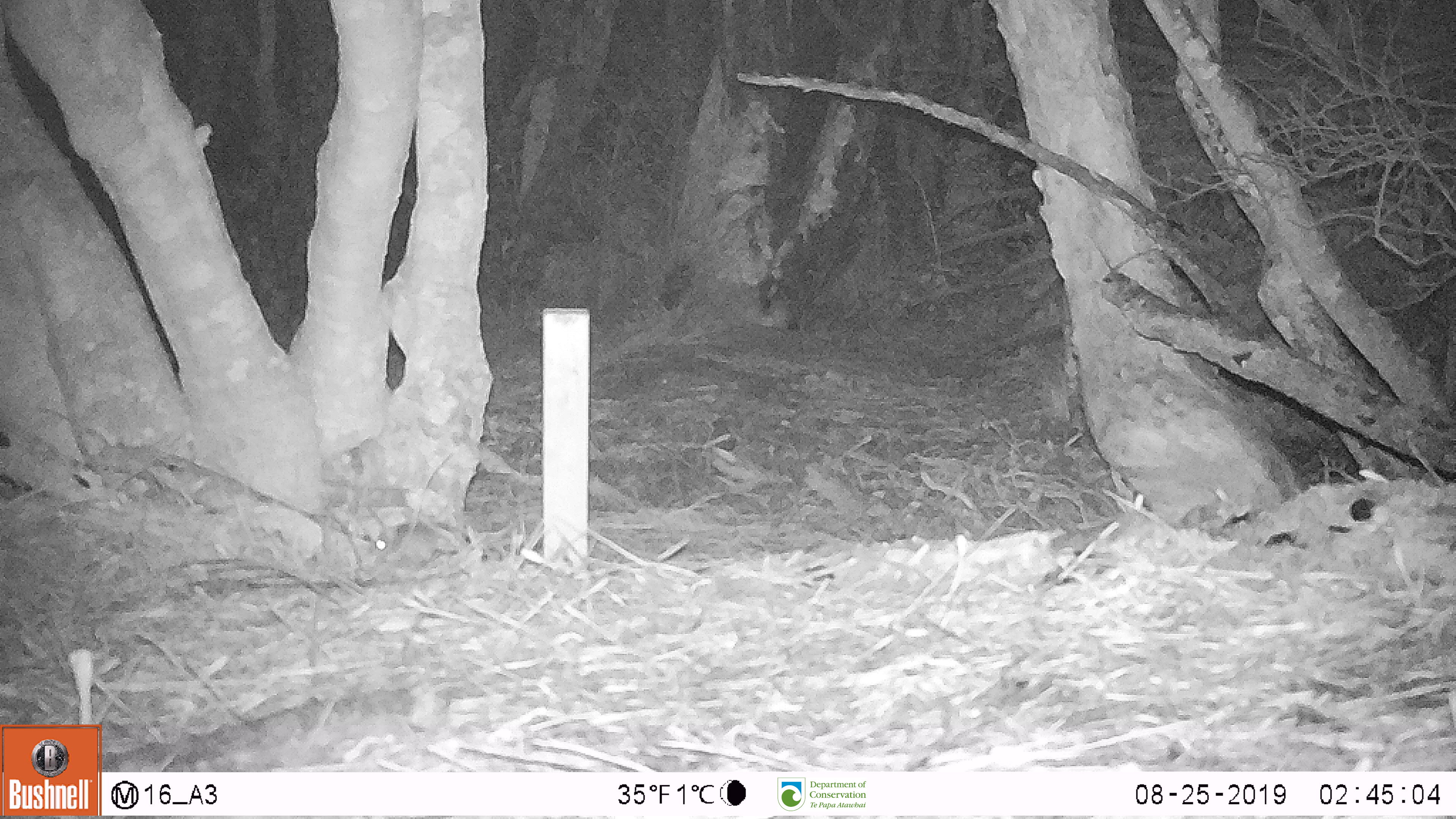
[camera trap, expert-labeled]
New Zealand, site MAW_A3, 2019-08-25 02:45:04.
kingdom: Animalia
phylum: Chordata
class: Mammalia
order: Rodentia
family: Muridae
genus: Mus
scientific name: Mus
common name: mouse